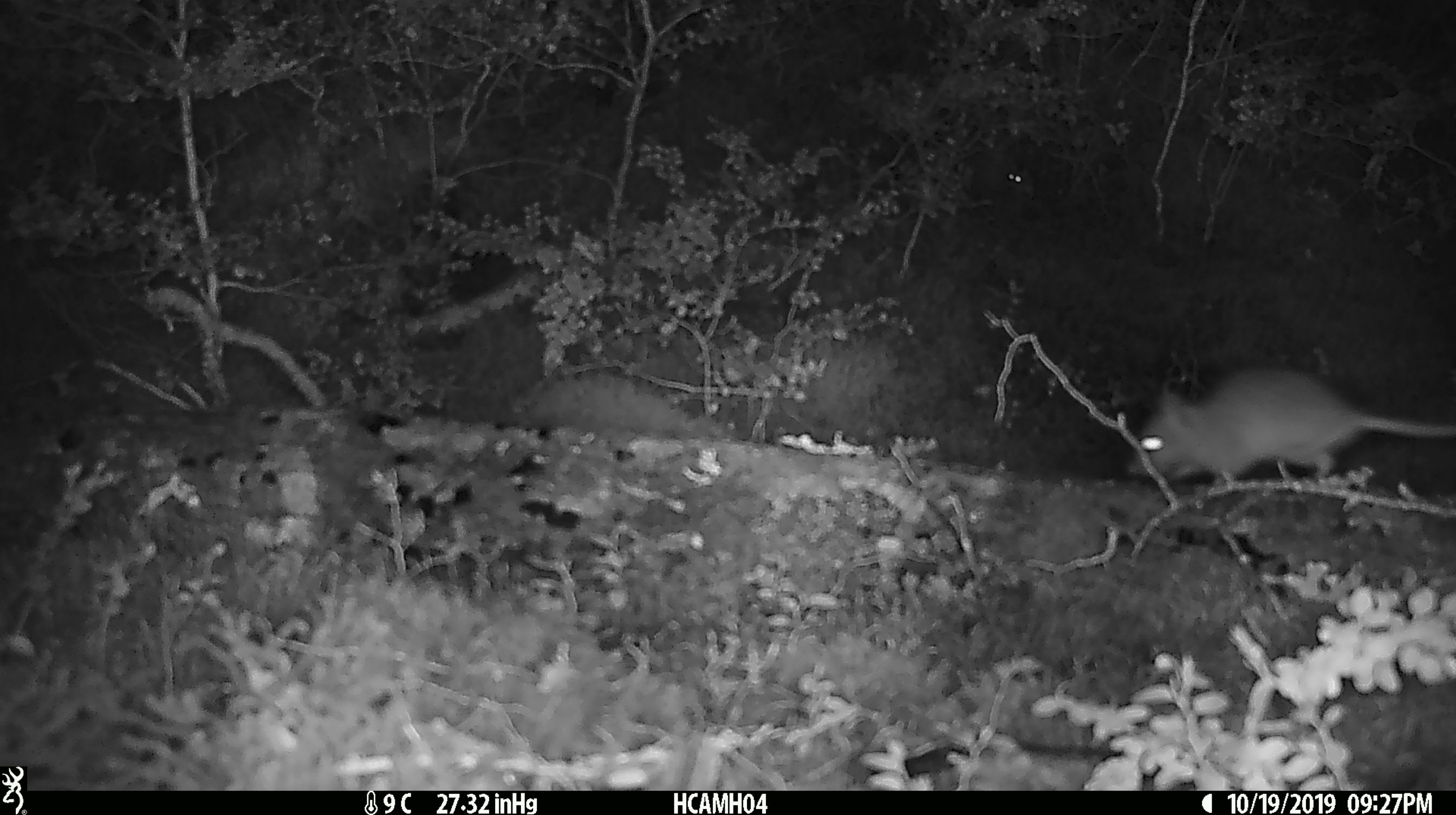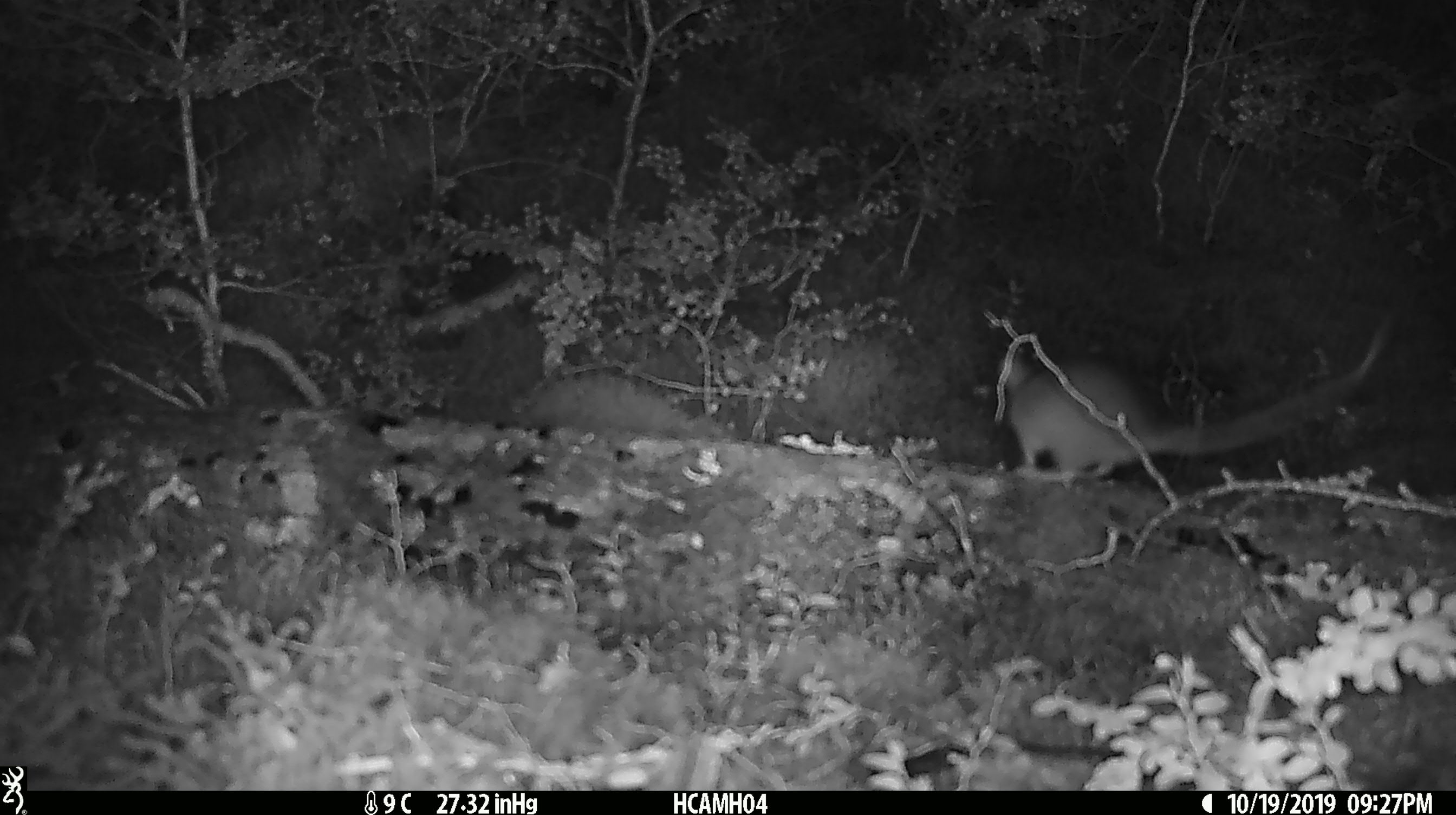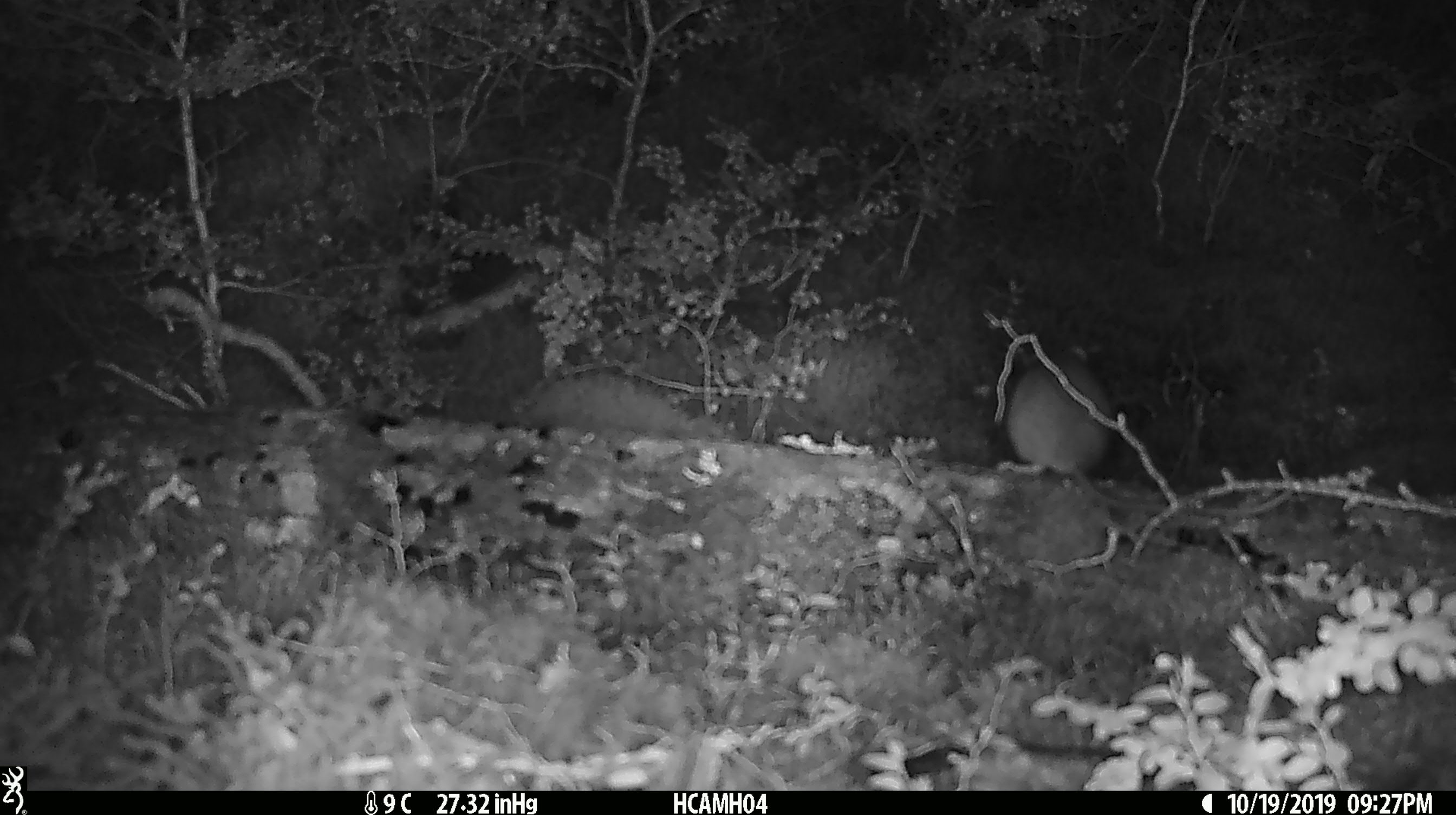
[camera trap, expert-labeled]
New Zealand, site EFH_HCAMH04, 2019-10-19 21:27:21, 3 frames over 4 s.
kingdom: Animalia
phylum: Chordata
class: Mammalia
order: Rodentia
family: Muridae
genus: Rattus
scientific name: Rattus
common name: rat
Rat (Rattus).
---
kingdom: Animalia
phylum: Chordata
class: Mammalia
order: Rodentia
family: Muridae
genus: Mus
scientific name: Mus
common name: mouse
Mouse (Mus).